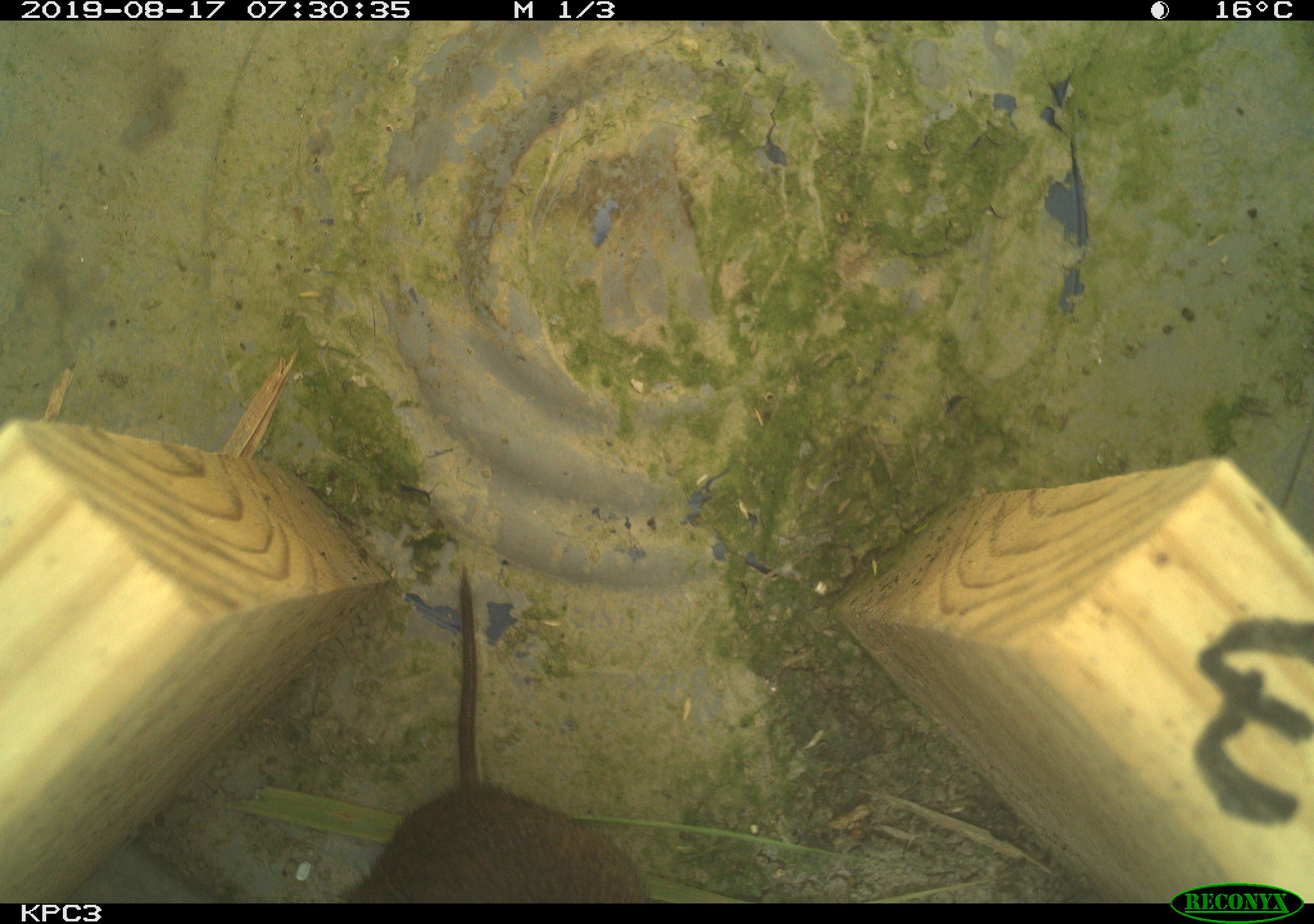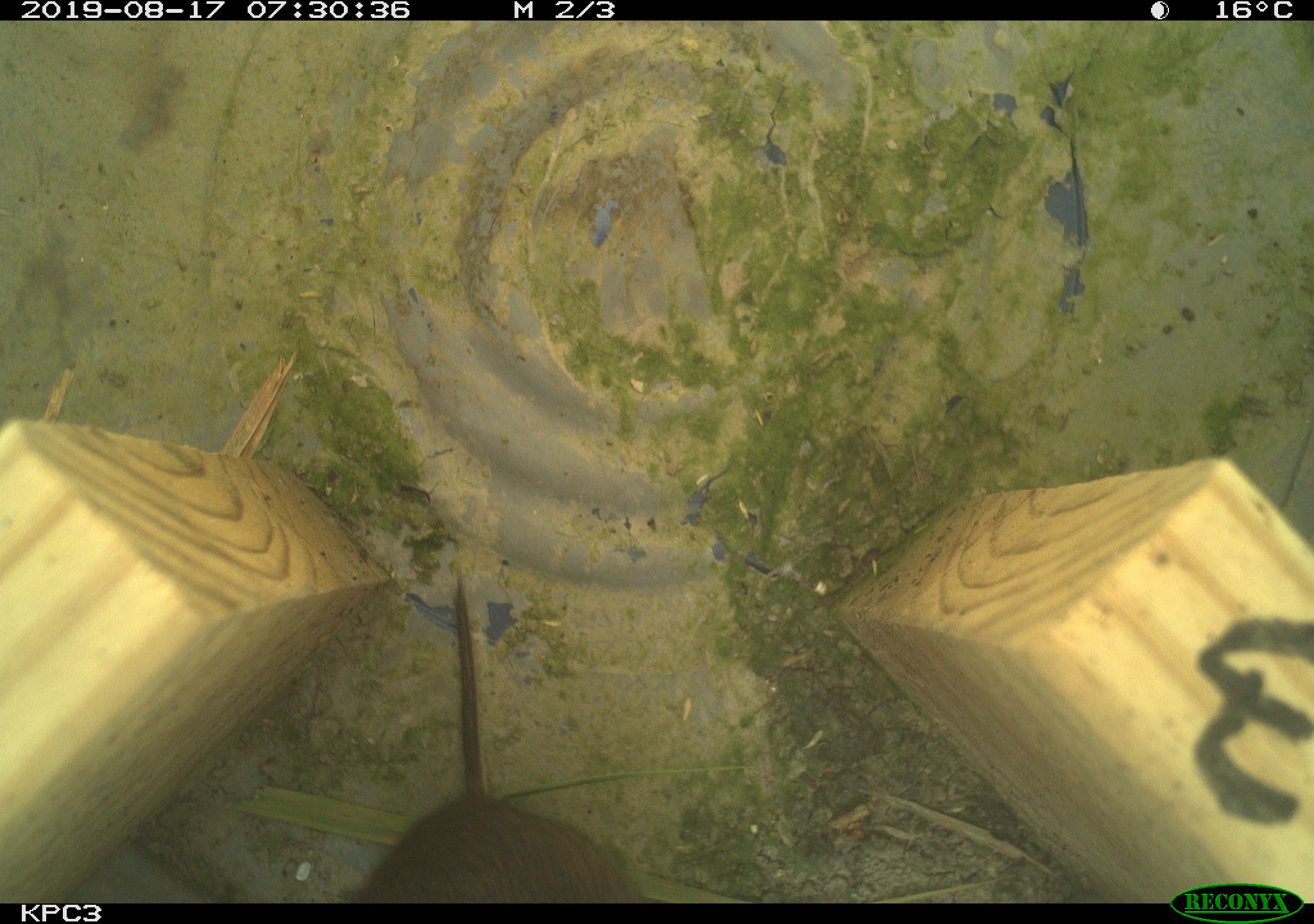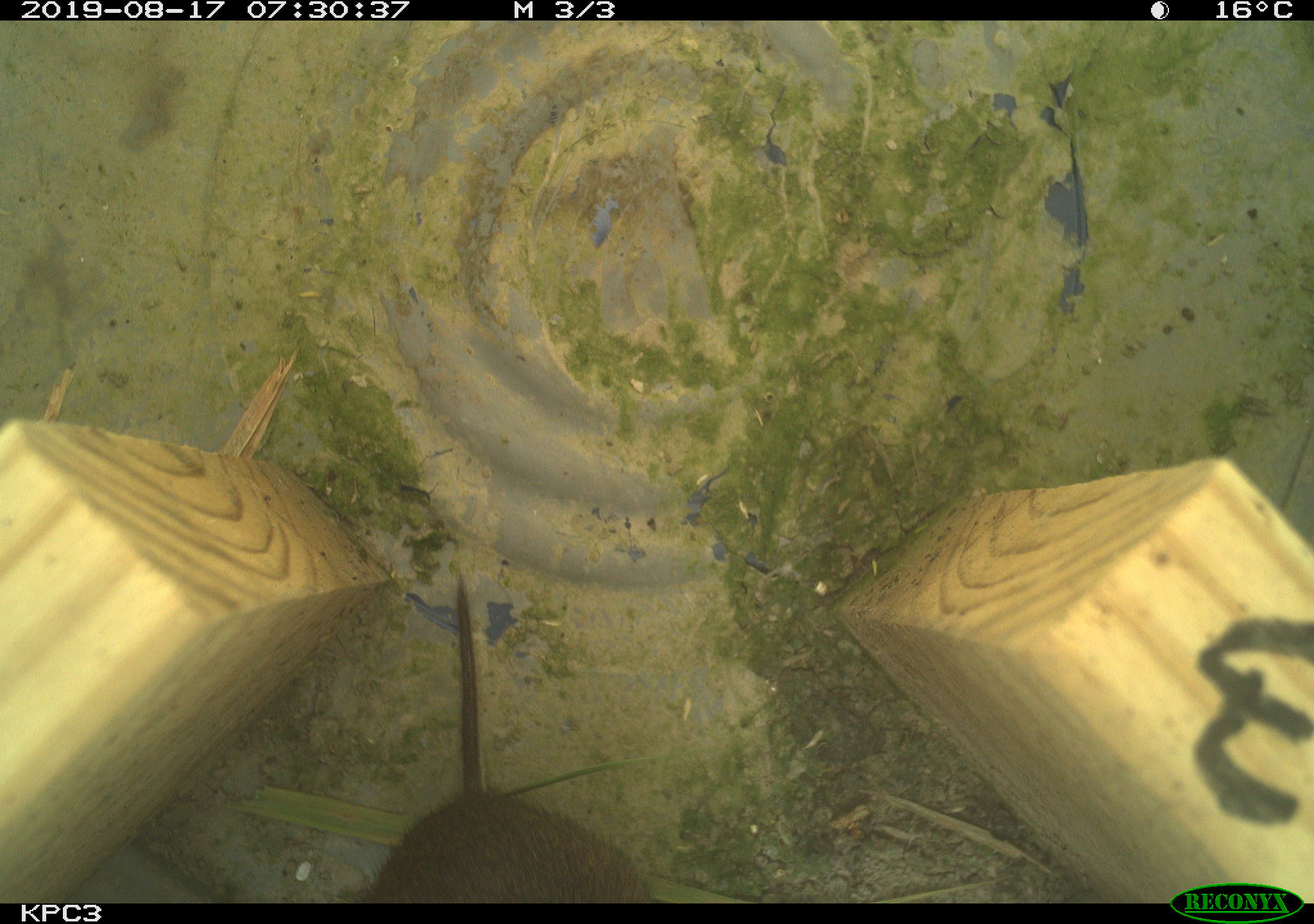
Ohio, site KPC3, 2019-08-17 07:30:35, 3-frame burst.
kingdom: Animalia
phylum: Chordata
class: Mammalia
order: Rodentia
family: Cricetidae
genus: Microtus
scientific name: Microtus pennsylvanicus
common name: meadow vole